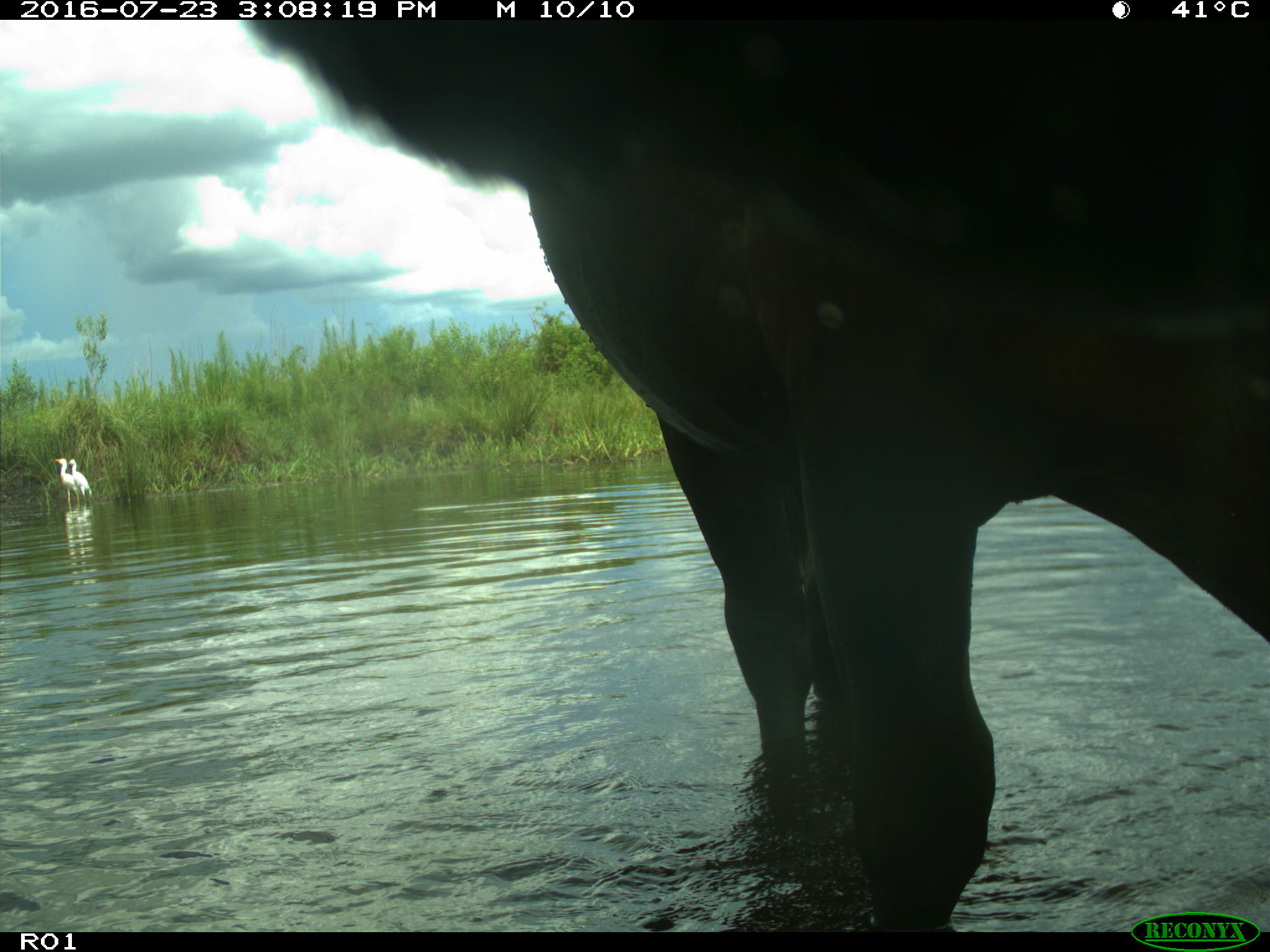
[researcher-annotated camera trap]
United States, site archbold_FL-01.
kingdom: Animalia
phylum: Chordata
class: Mammalia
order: Artiodactyla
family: Bovidae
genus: Bos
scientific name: Bos taurus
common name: domestic cow